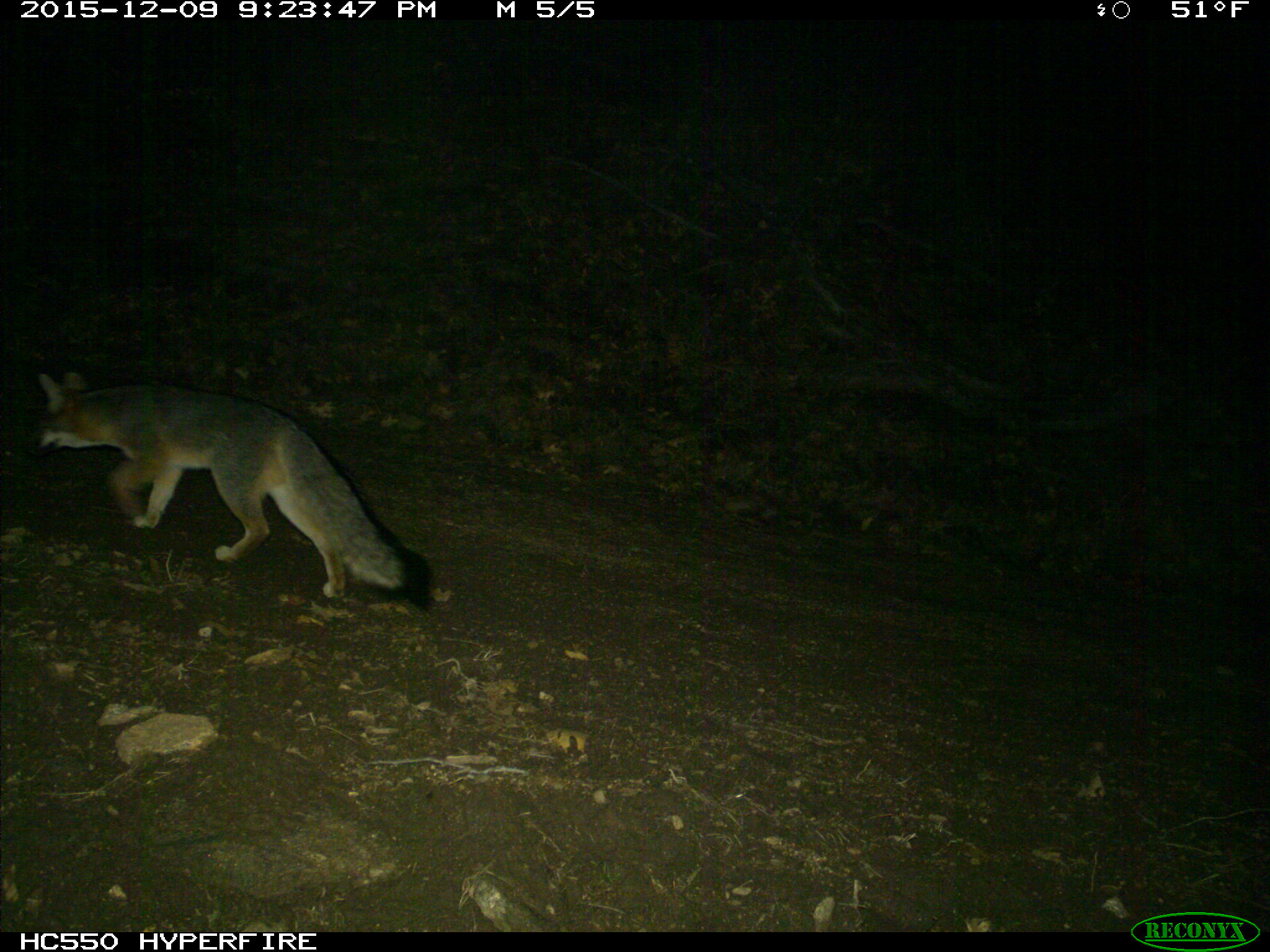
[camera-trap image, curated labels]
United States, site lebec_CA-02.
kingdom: Animalia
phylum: Chordata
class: Mammalia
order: Carnivora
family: Canidae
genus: Urocyon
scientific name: Urocyon cinereoargenteus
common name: gray fox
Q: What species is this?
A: Urocyon cinereoargenteus (gray fox).